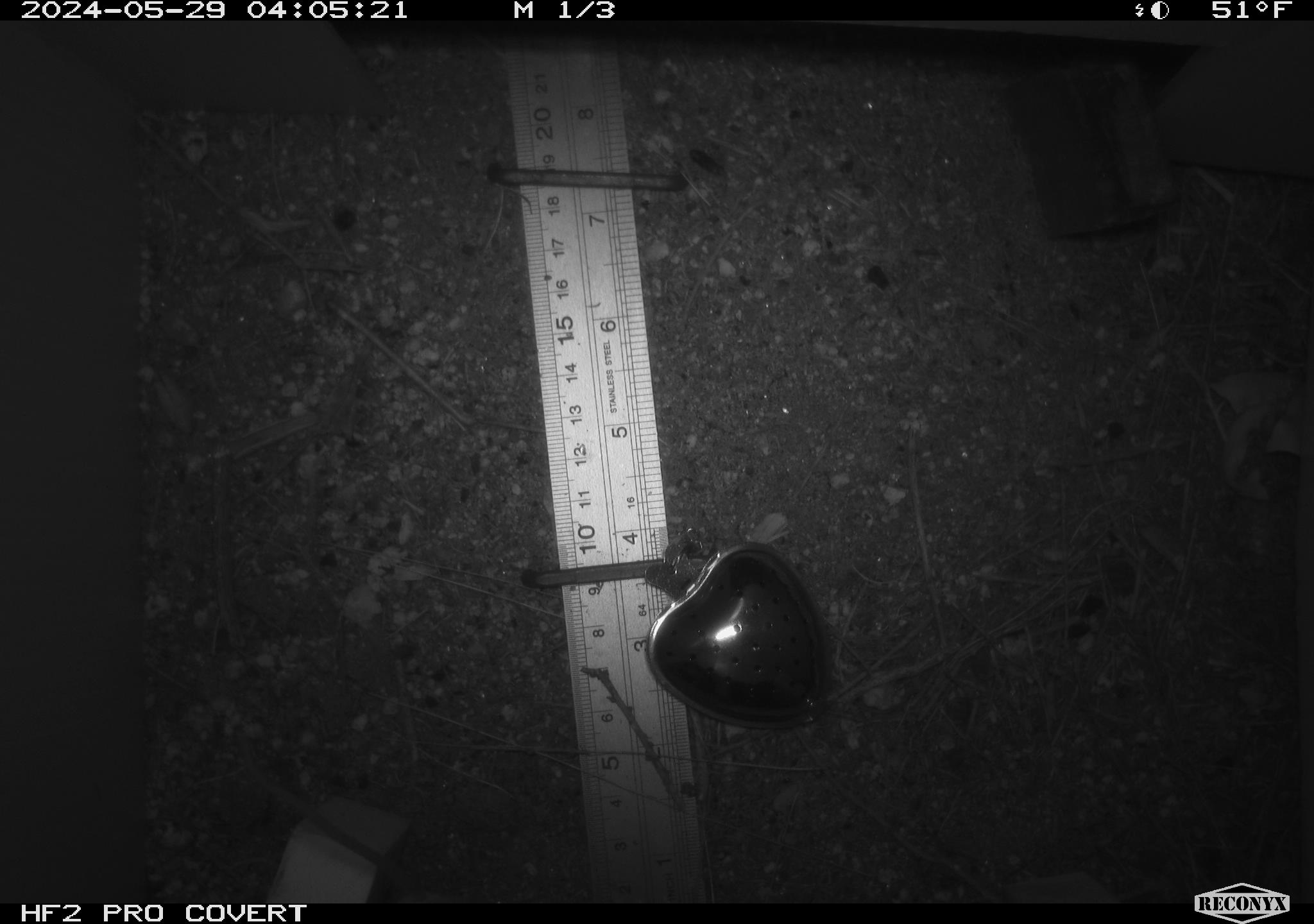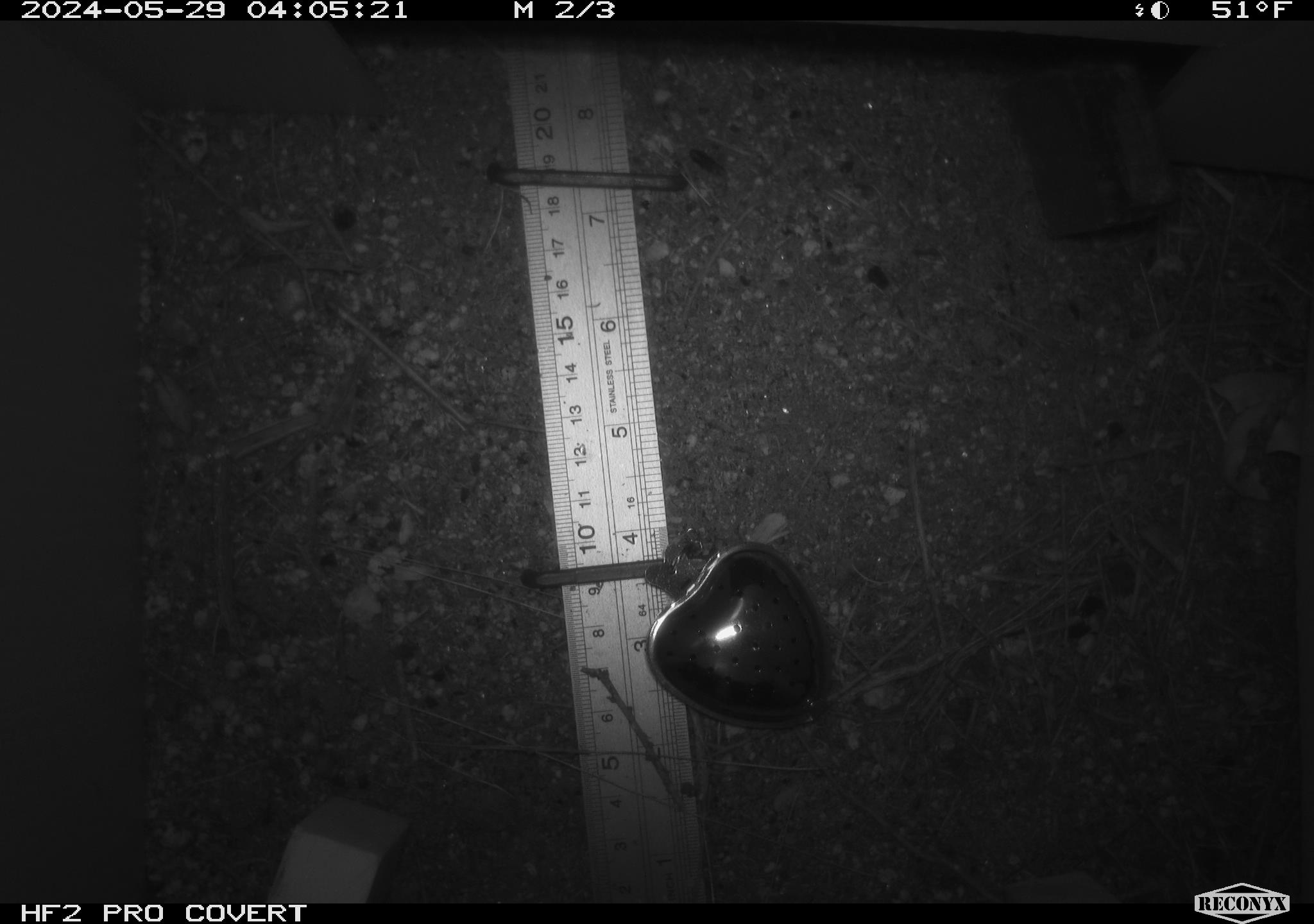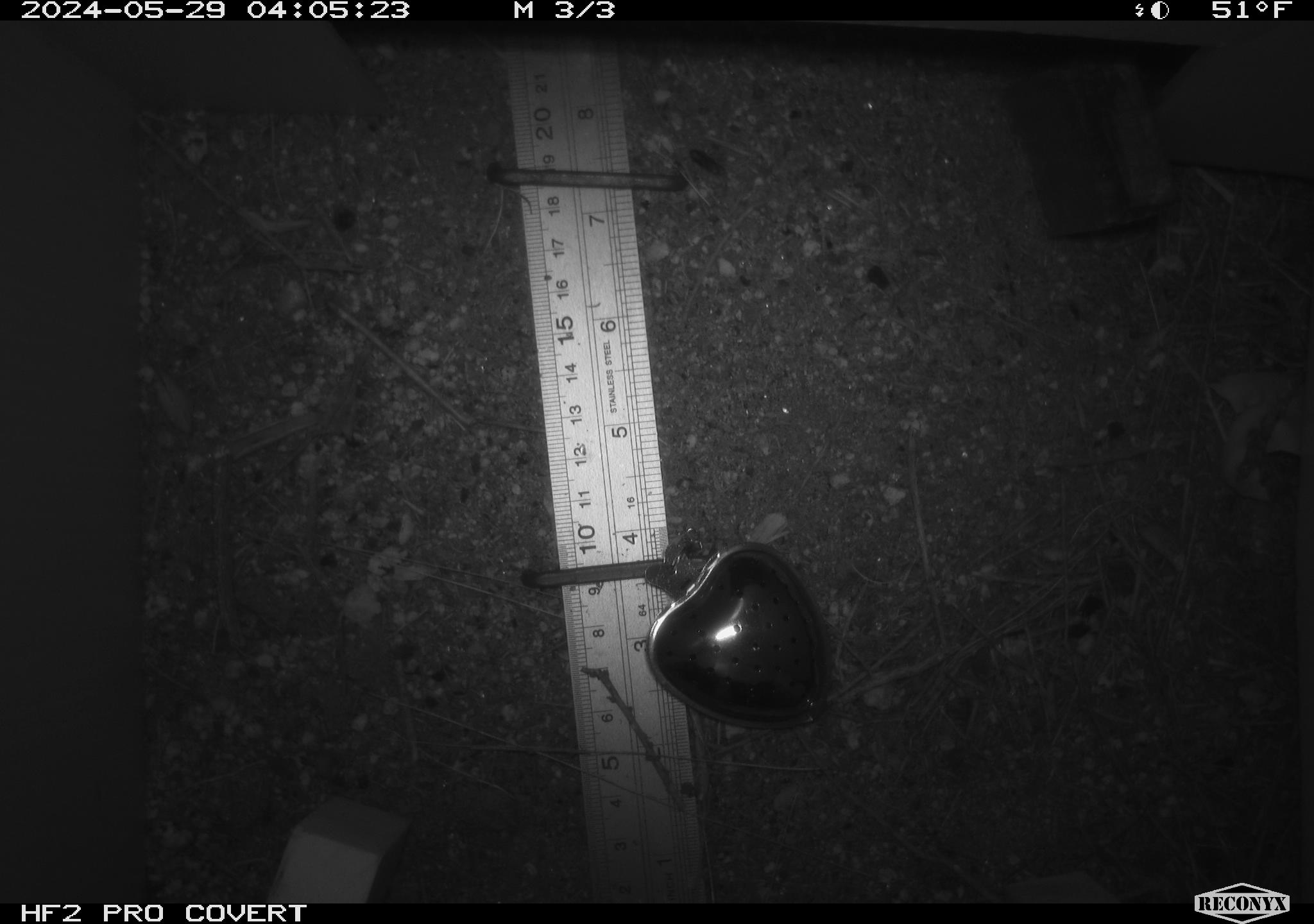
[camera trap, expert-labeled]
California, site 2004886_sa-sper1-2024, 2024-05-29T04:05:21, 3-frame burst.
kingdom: Animalia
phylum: Chordata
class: Mammalia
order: Rodentia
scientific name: Rodentia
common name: mouse species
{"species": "mouse species (Rodentia)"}